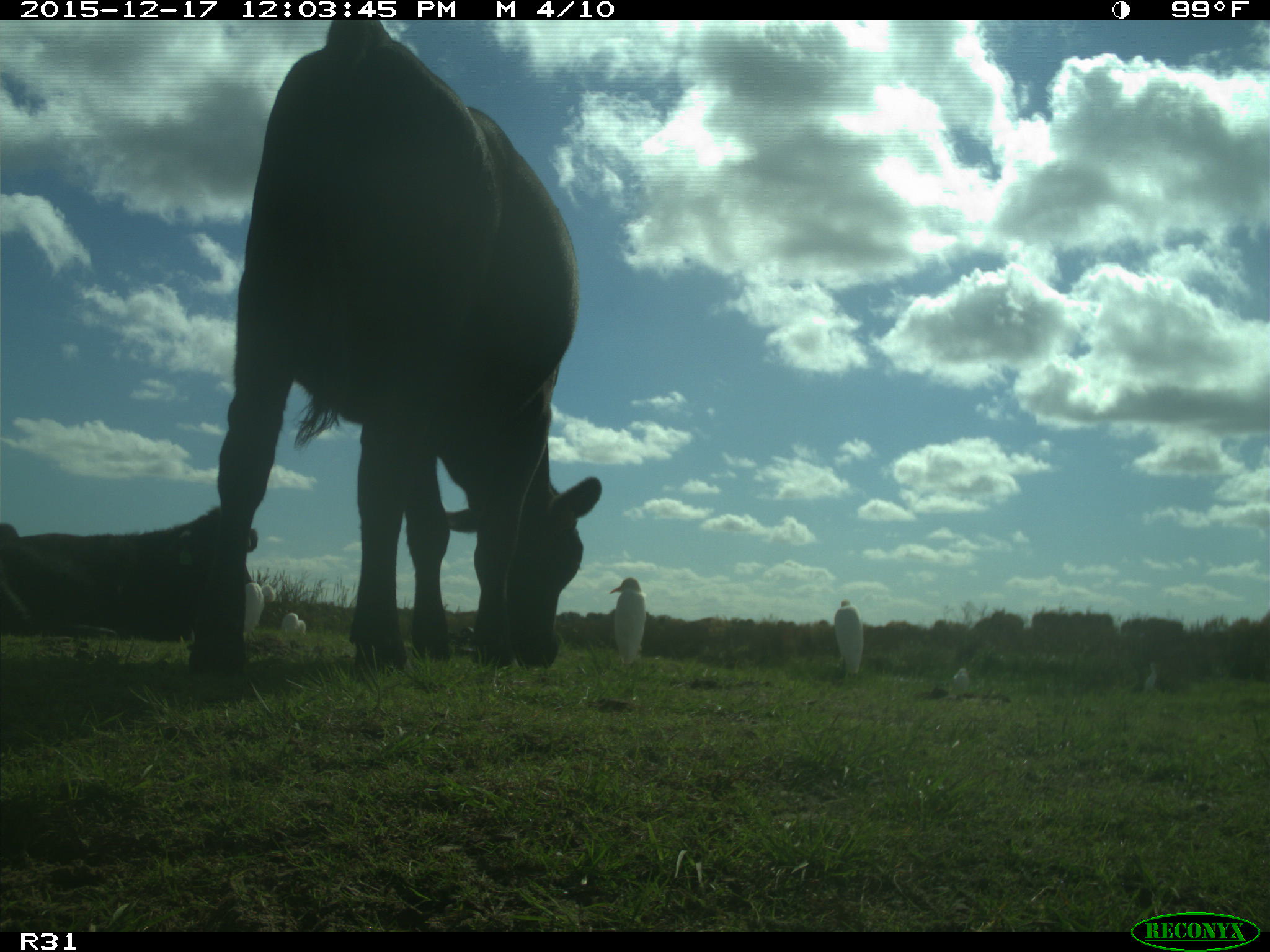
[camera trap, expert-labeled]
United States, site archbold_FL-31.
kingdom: Animalia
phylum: Chordata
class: Mammalia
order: Artiodactyla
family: Bovidae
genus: Bos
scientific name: Bos taurus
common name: domestic cow